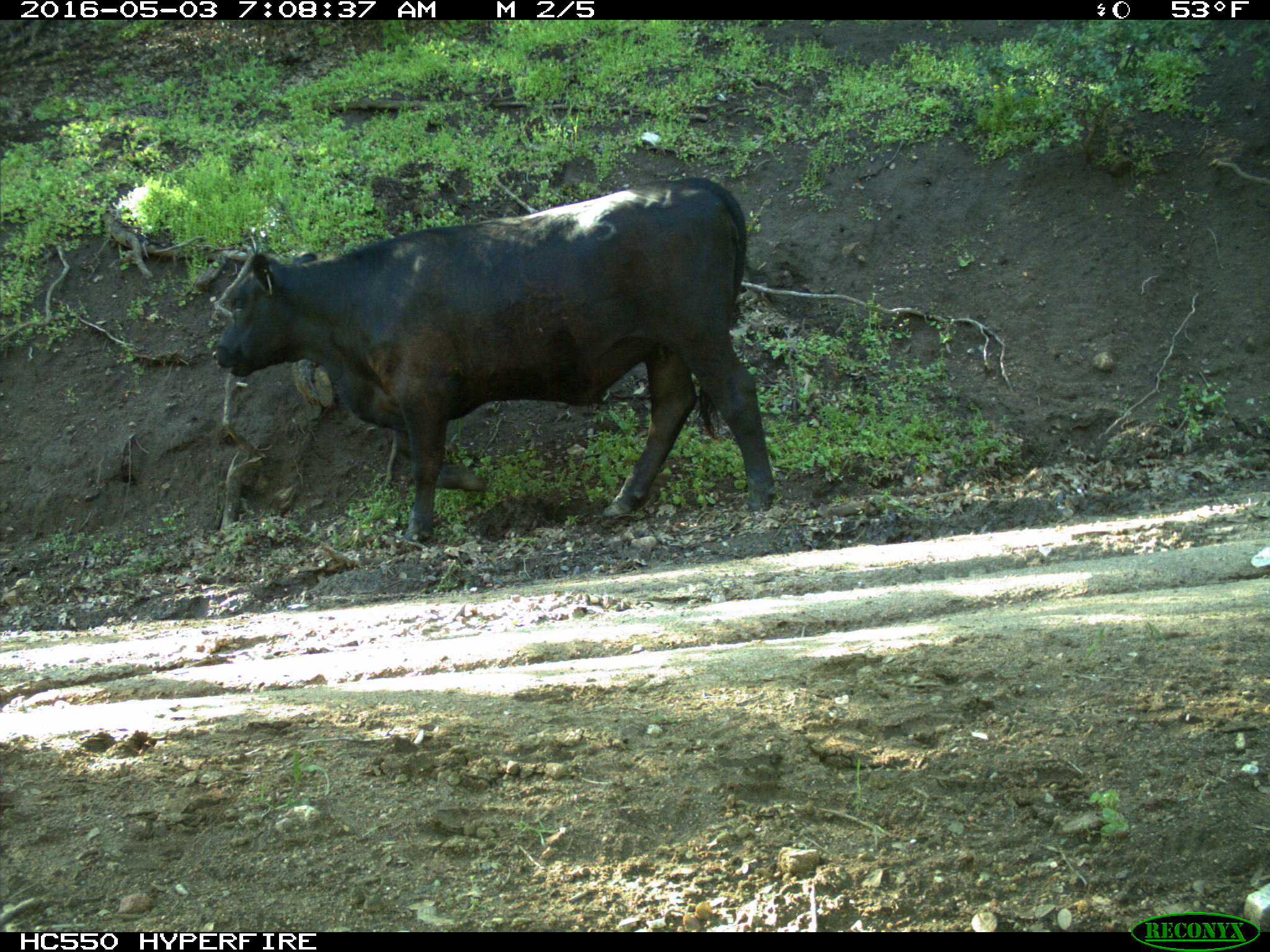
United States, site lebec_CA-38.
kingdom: Animalia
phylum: Chordata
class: Mammalia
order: Artiodactyla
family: Bovidae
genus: Bos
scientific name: Bos taurus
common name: domestic cow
Bos taurus (domestic cow).